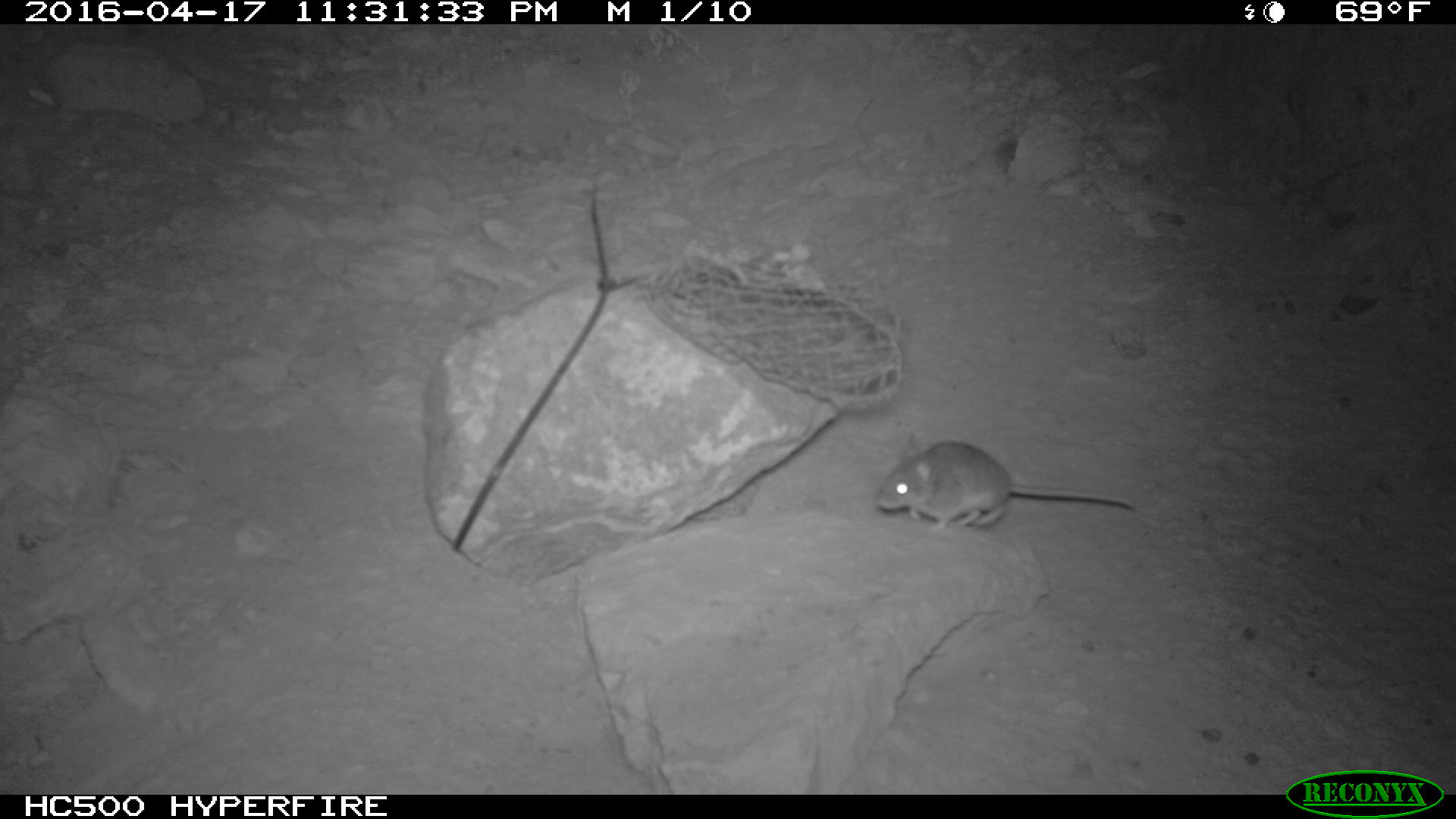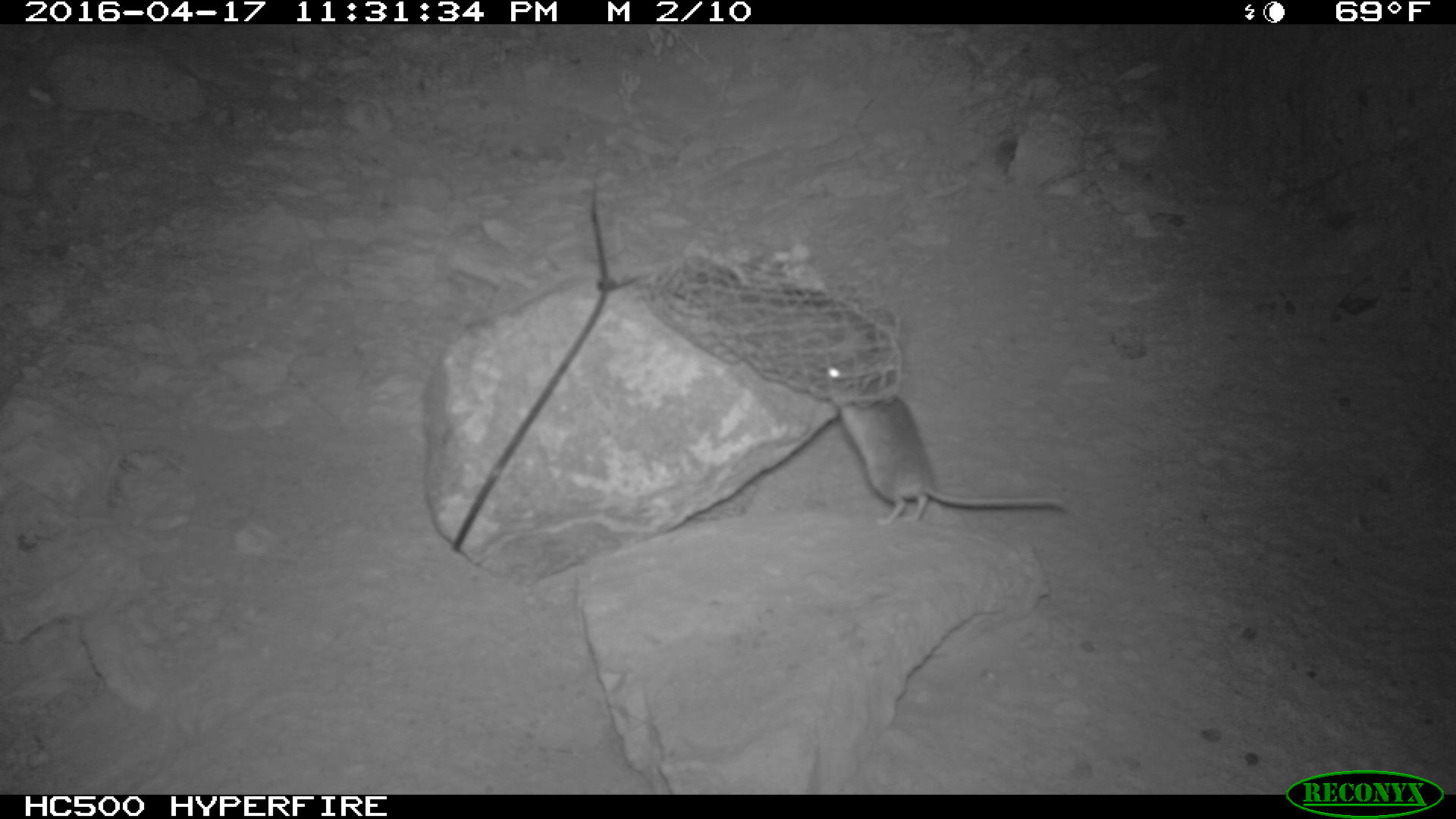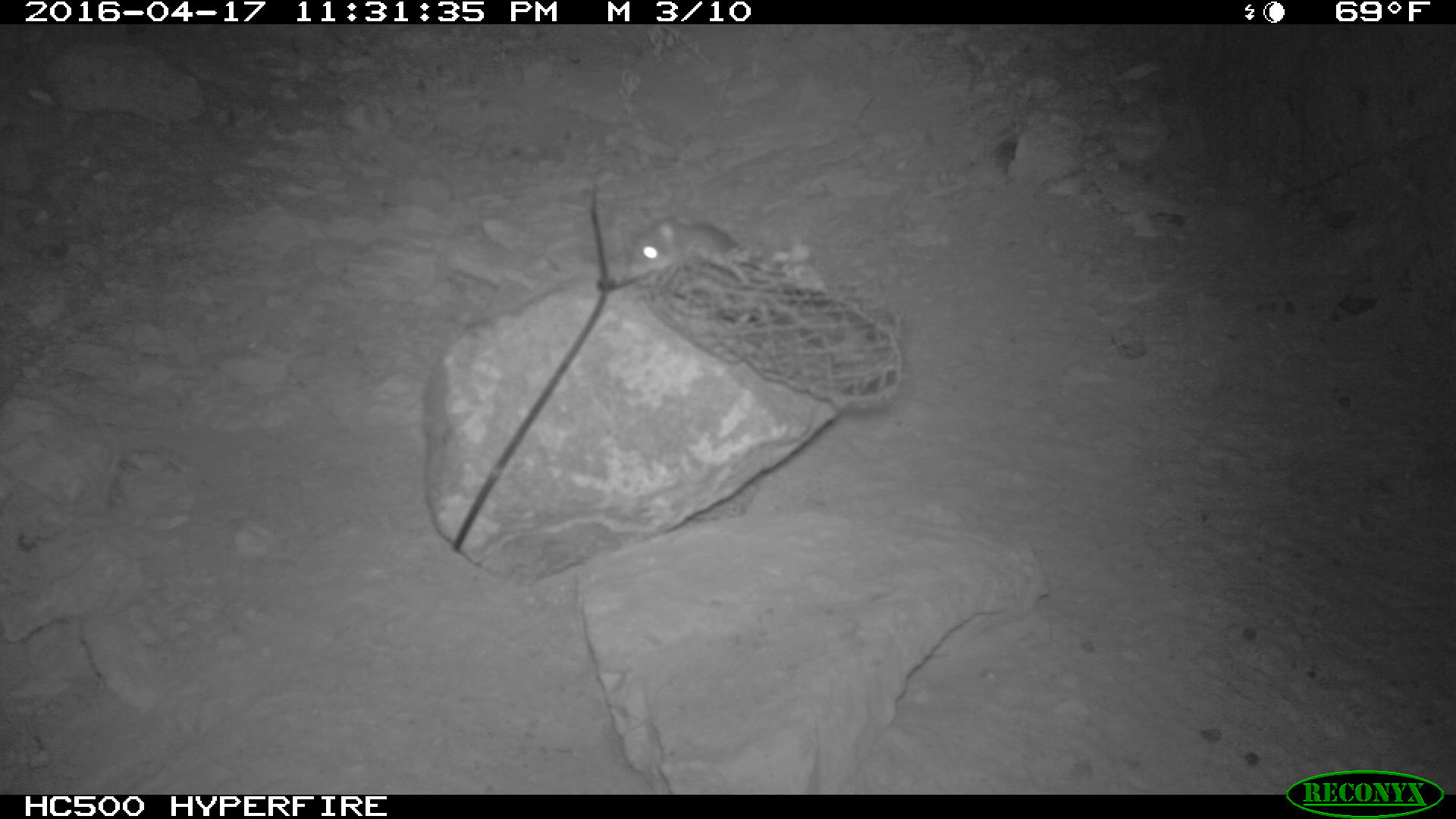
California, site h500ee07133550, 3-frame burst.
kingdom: Animalia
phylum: Chordata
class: Mammalia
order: Rodentia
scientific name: Rodentia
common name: rodent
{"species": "rodent (Rodentia)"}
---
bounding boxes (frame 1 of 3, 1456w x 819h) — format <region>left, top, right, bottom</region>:
rodent: <region>875, 437, 1134, 531</region>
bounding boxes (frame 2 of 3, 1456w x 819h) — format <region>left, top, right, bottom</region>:
rodent: <region>822, 356, 1068, 526</region>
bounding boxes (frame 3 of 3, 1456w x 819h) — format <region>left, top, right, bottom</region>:
rodent: <region>622, 210, 745, 269</region>